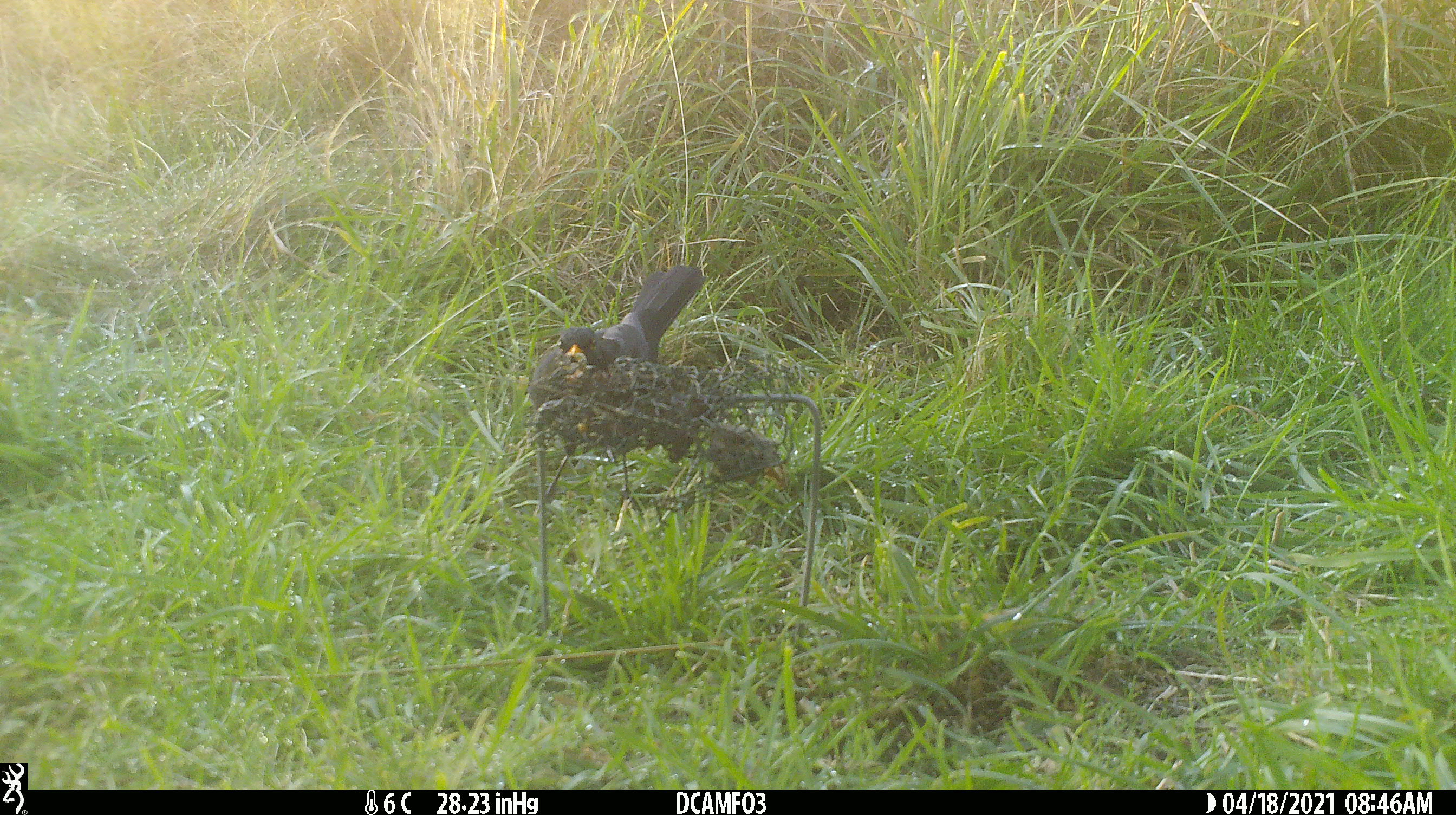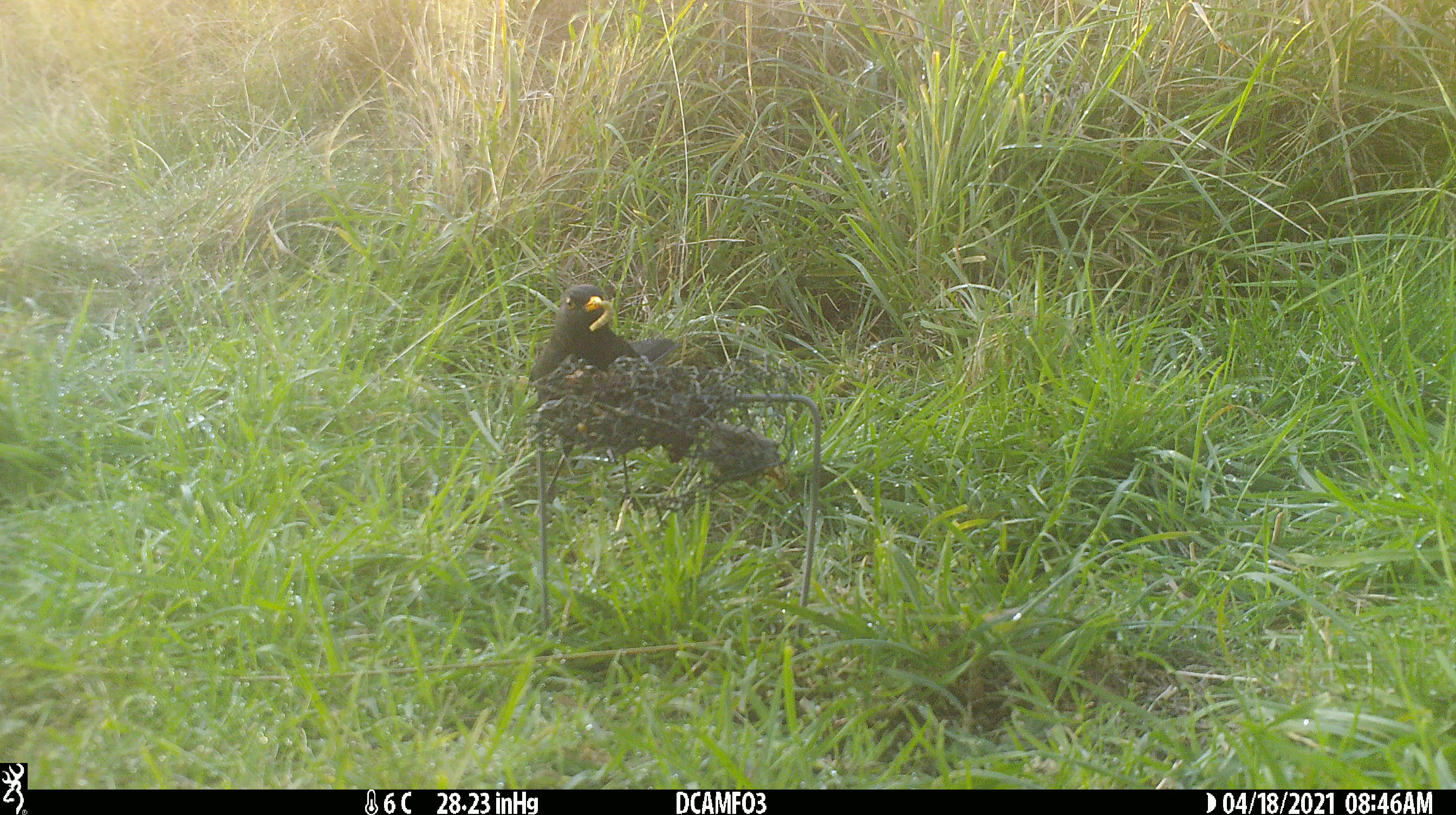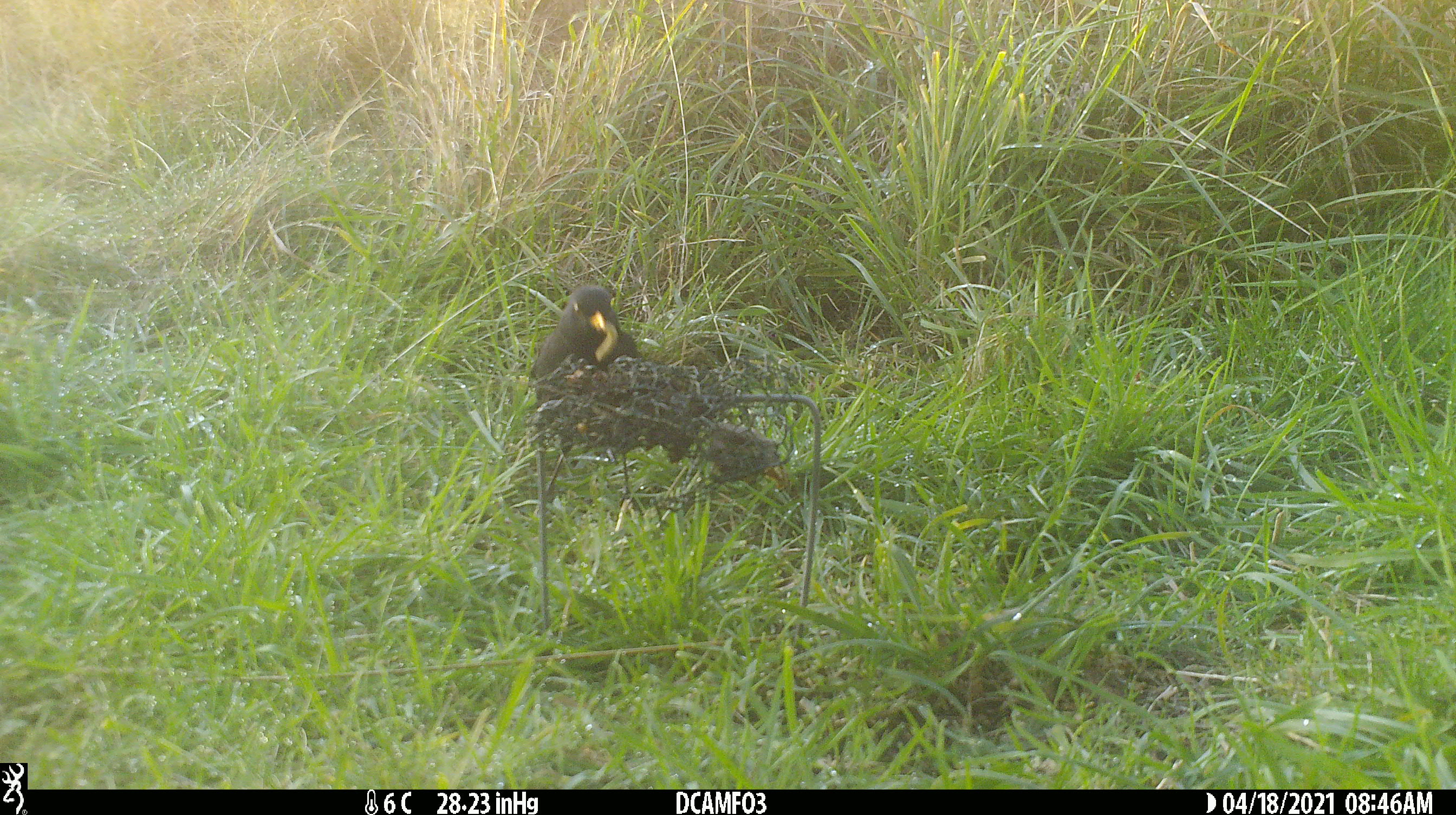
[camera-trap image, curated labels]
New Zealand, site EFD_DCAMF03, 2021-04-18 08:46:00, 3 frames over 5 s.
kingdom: Animalia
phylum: Chordata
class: Aves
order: Passeriformes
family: Turdidae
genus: Turdus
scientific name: Turdus merula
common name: eurasian blackbird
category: blackbird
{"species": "blackbird (eurasian blackbird) (Turdus merula)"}